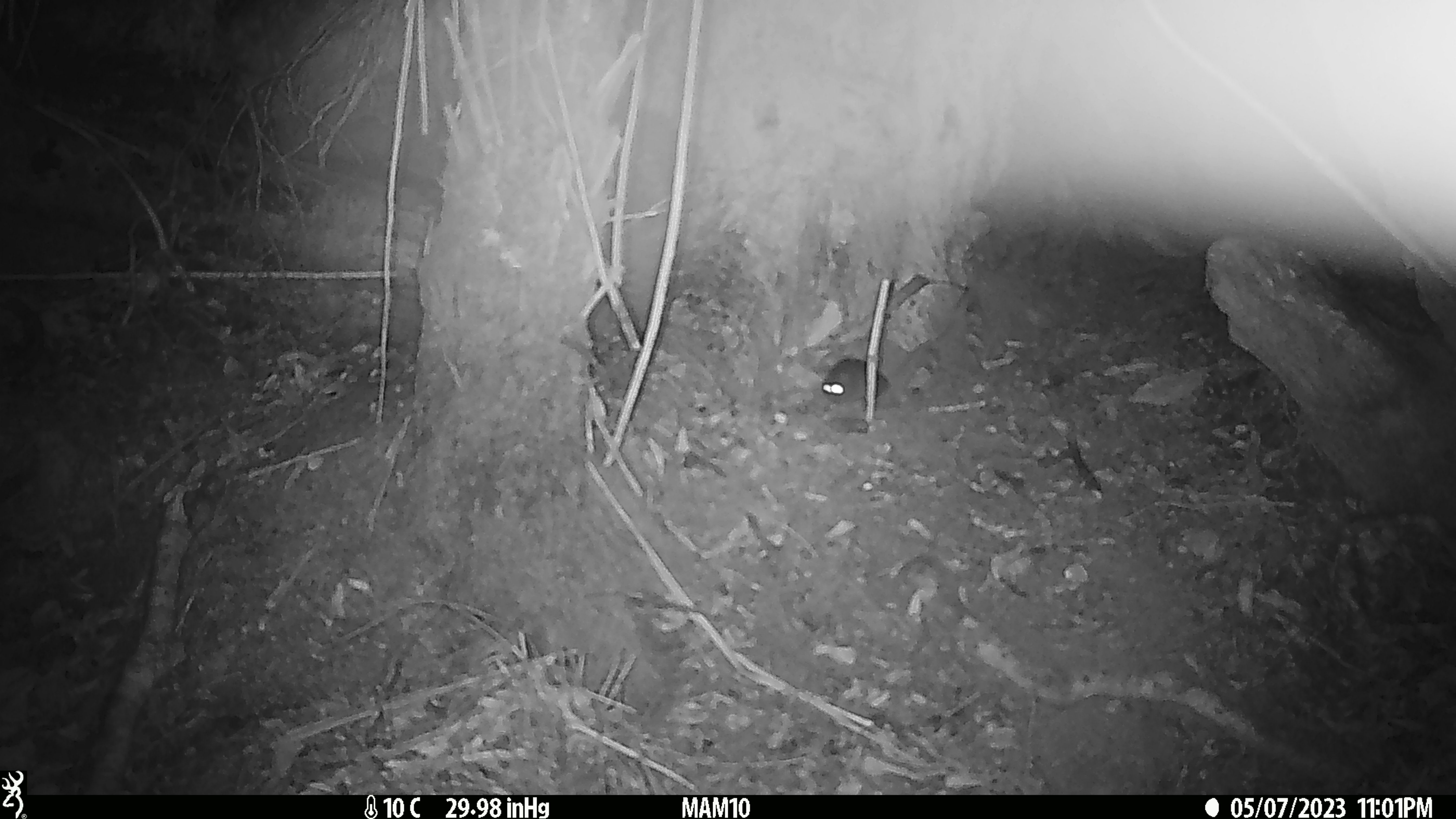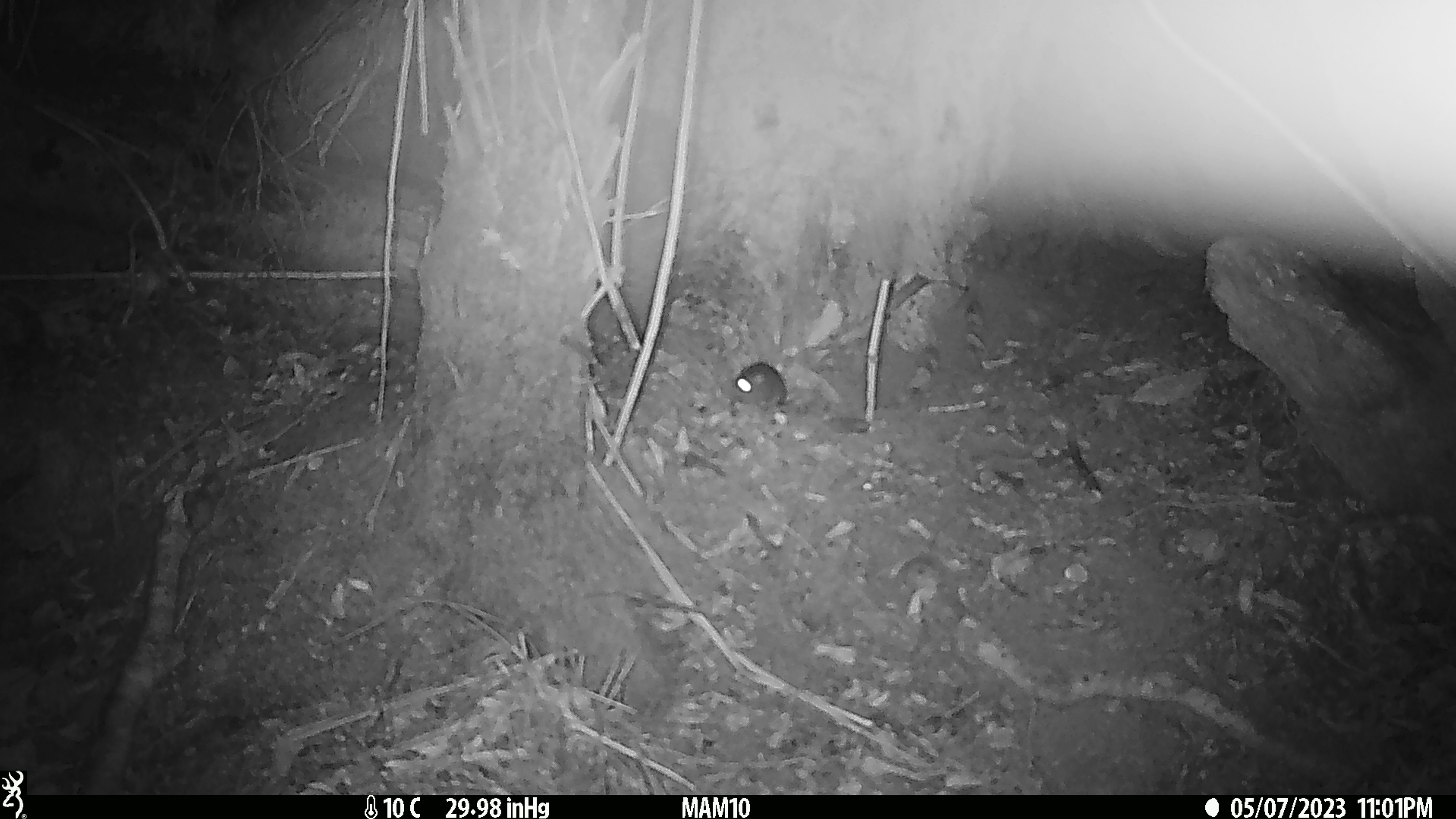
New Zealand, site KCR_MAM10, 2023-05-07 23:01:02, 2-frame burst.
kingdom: Animalia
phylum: Chordata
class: Mammalia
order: Rodentia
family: Muridae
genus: Rattus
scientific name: Rattus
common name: rat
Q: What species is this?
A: Rat (Rattus).